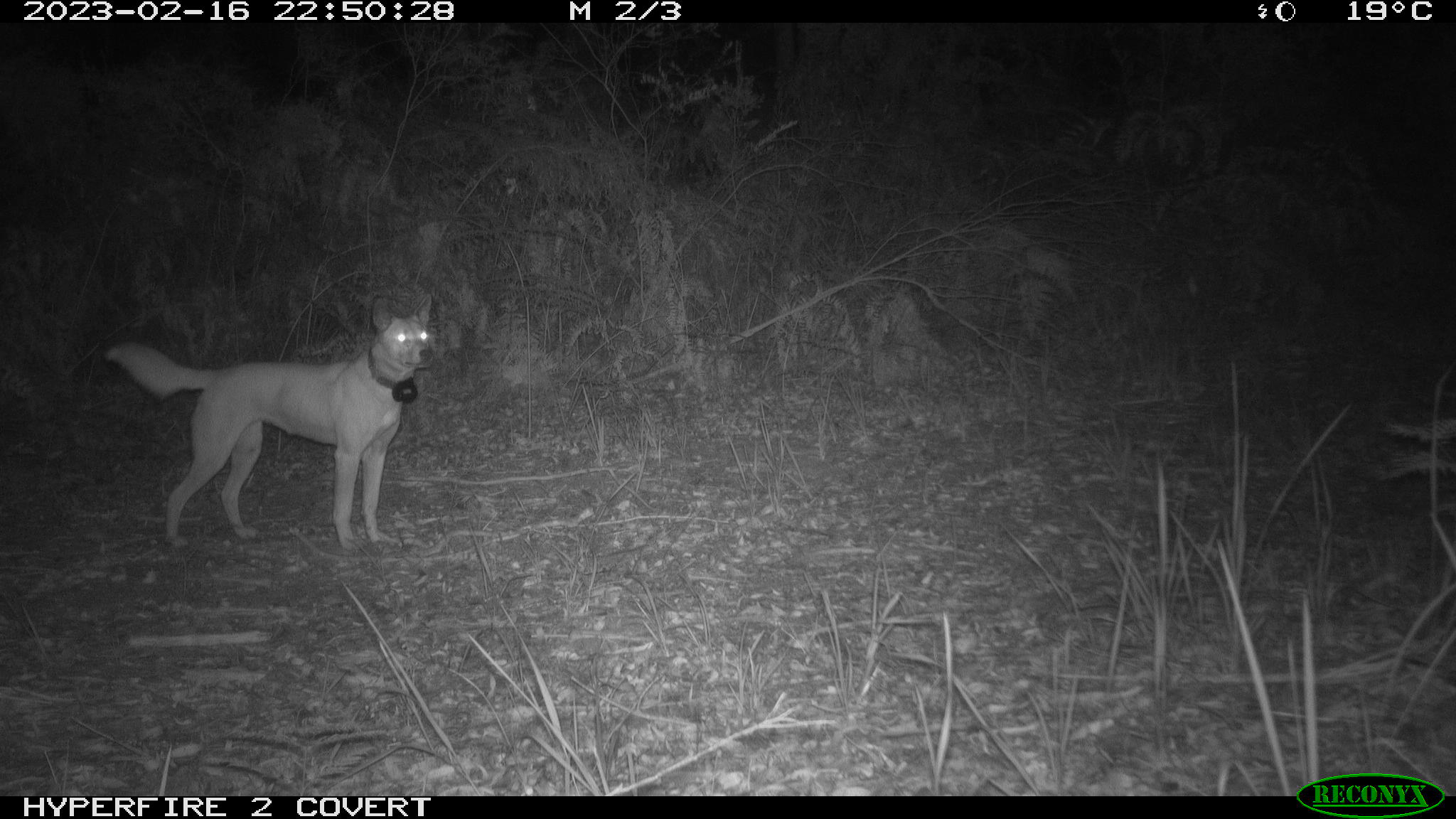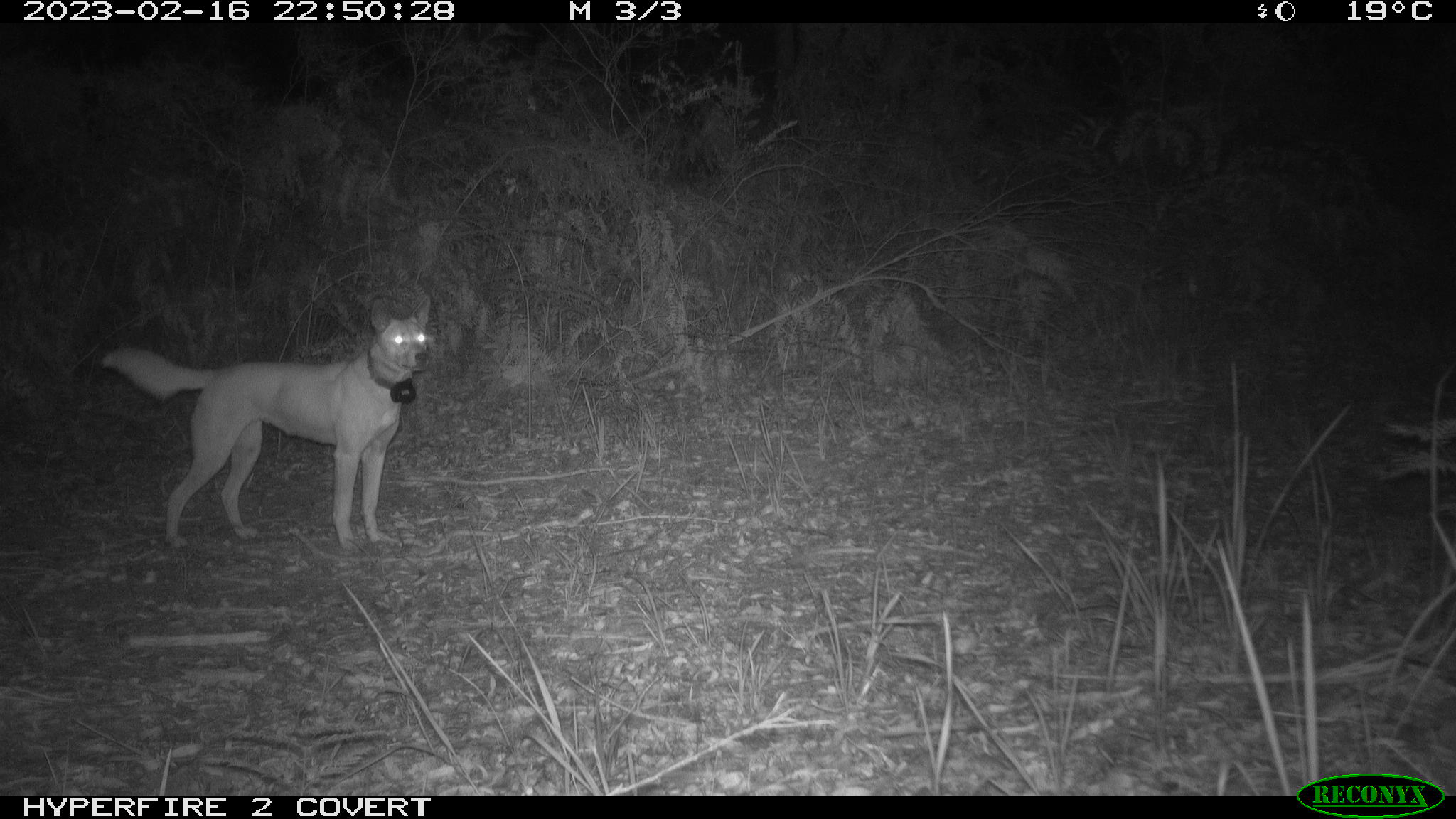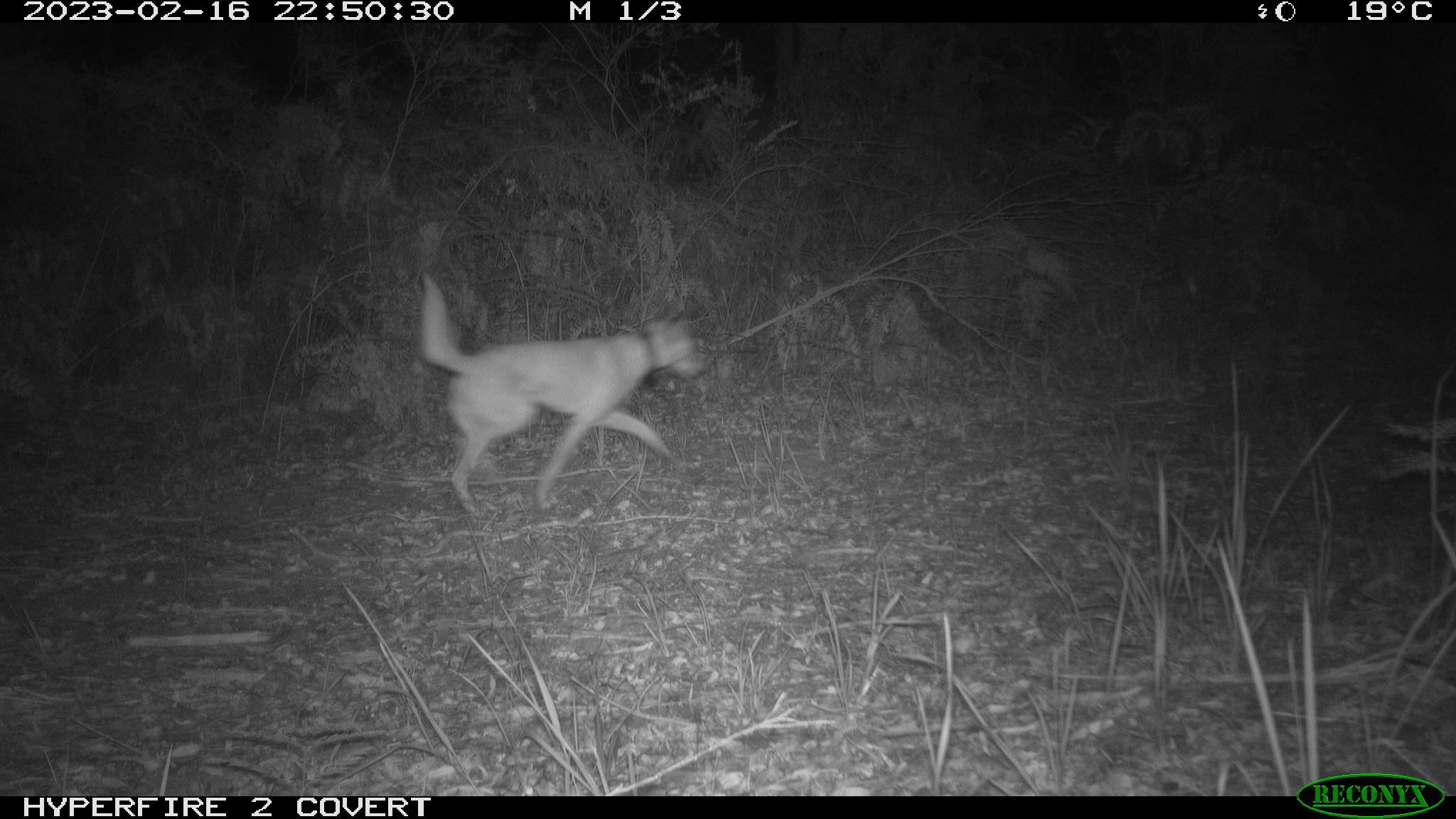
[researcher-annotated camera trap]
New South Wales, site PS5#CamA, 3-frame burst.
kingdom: Animalia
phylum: Chordata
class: Mammalia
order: Carnivora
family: Canidae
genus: Canis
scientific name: Canis familiaris dingo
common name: dingo